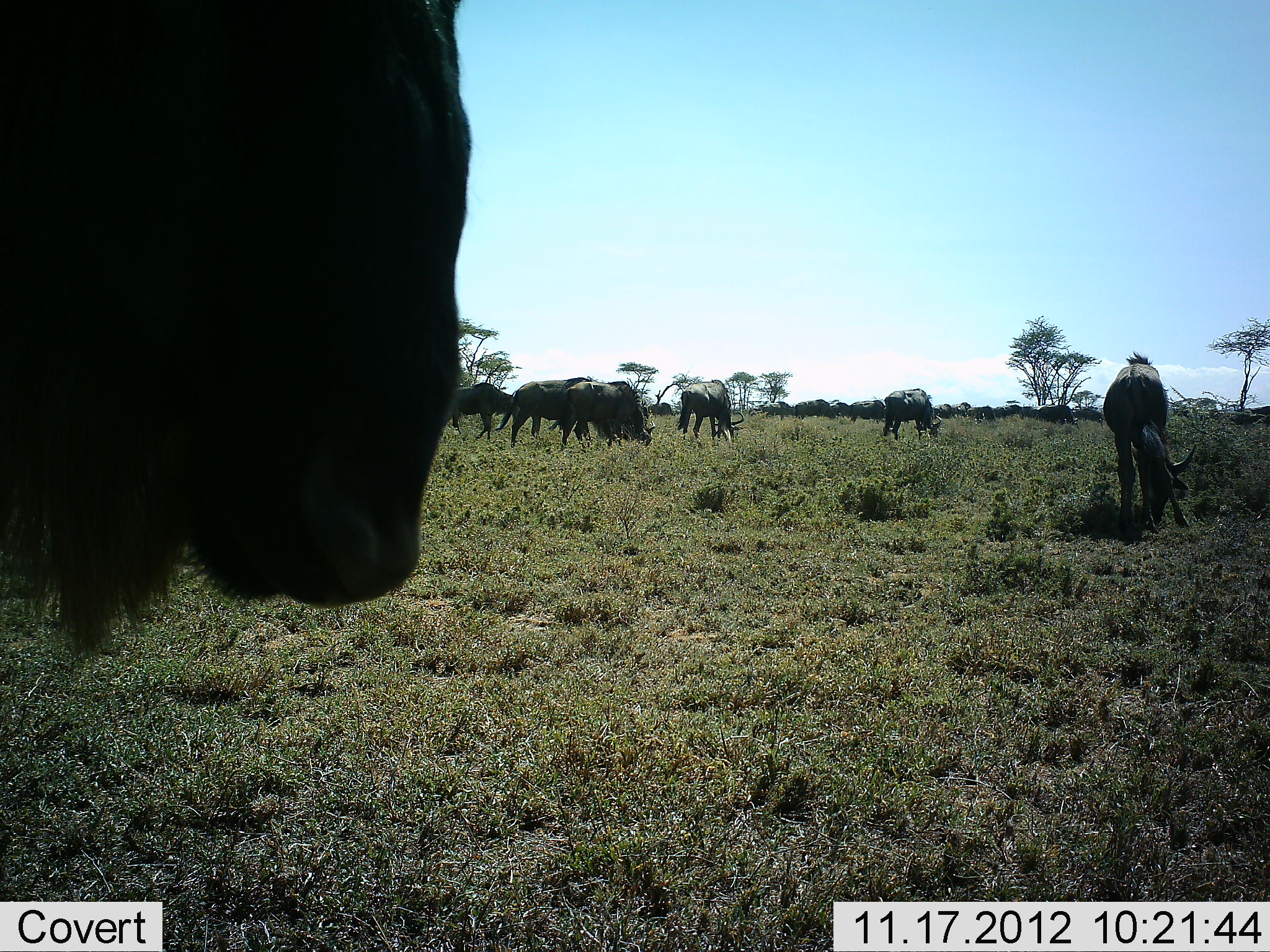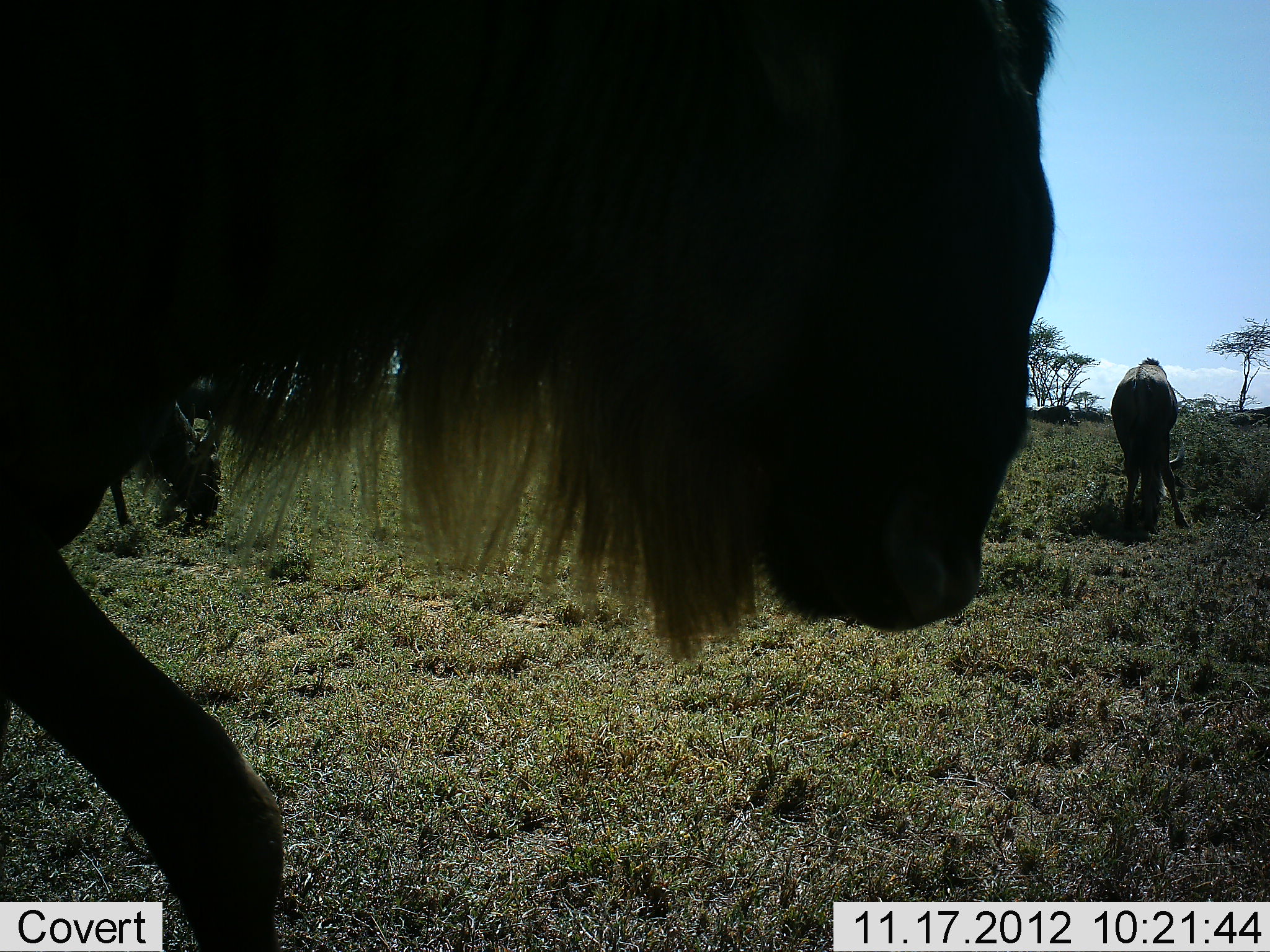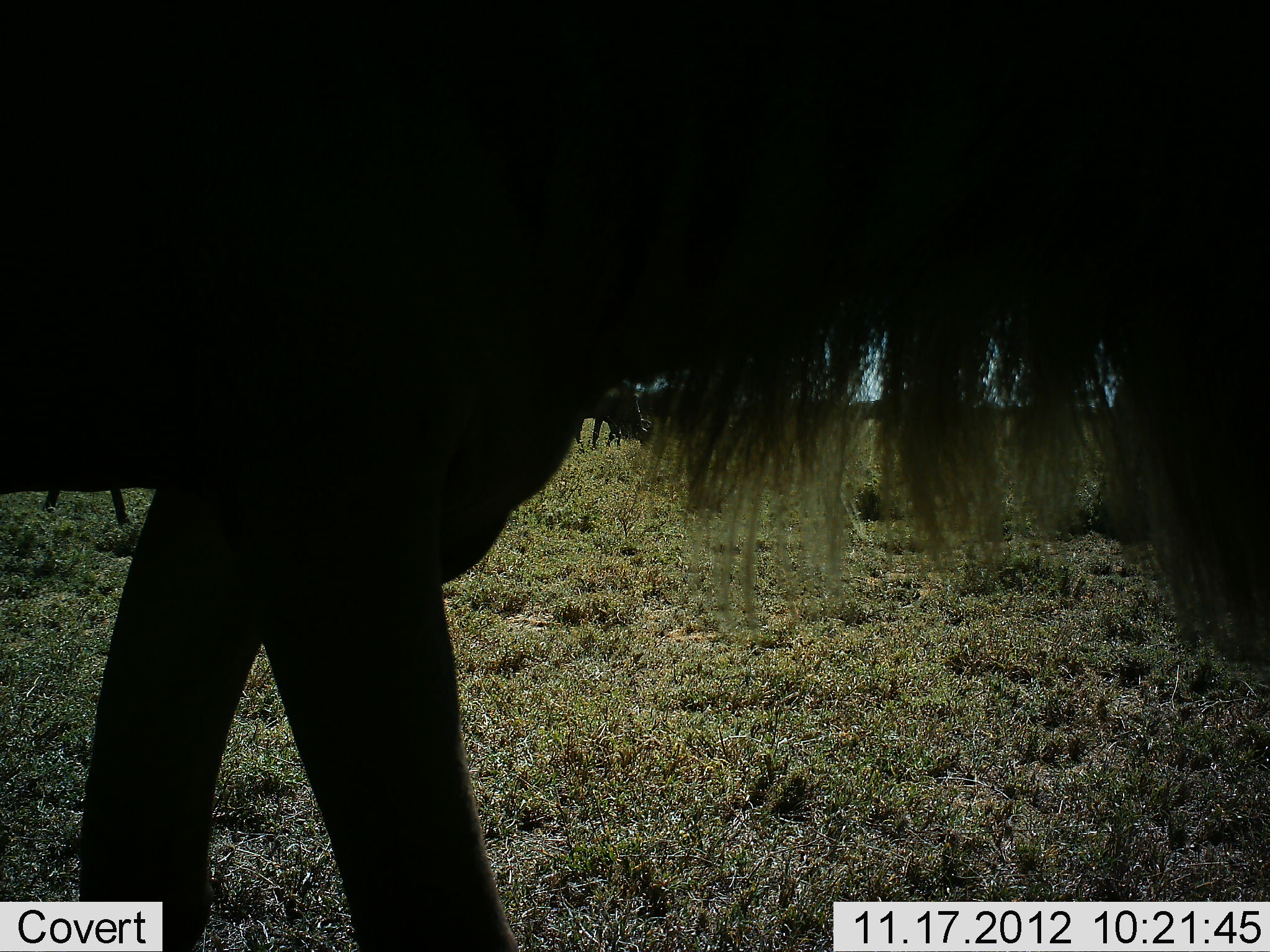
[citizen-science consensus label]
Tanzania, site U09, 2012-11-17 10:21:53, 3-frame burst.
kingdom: Animalia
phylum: Chordata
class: Mammalia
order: Artiodactyla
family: Bovidae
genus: Connochaetes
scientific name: Connochaetes taurinus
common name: blue wildebeest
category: wildebeest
Wildebeest (blue wildebeest) (Connochaetes taurinus), count 8. Behavior (volunteer vote fractions): standing 40%, resting 0%, moving 60%, interacting 0%. Young present (vote fraction): 0%. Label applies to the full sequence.